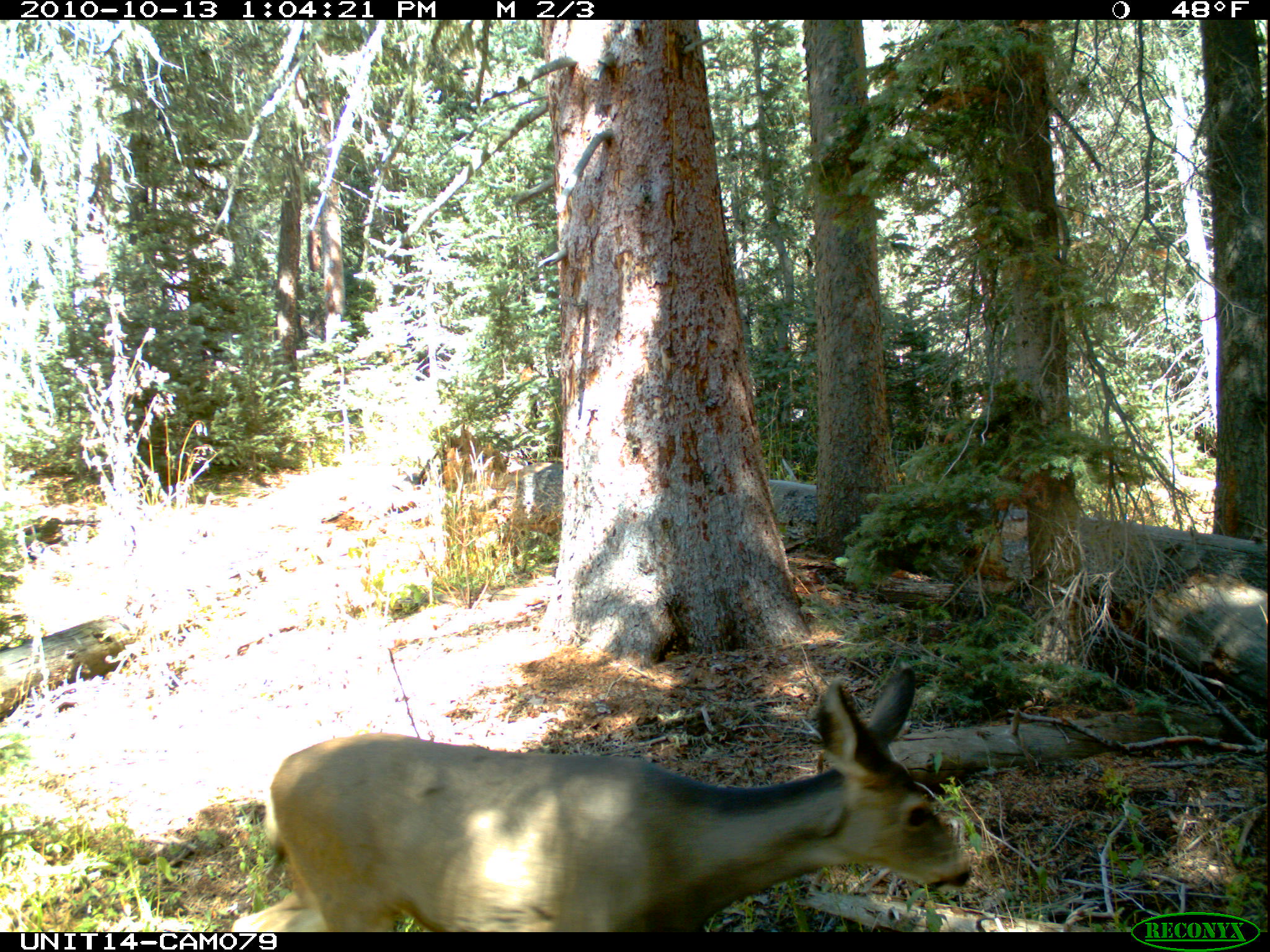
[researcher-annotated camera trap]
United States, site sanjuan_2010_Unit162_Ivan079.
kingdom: Animalia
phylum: Chordata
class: Mammalia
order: Artiodactyla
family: Cervidae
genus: Odocoileus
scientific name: Odocoileus hemionus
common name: mule deer